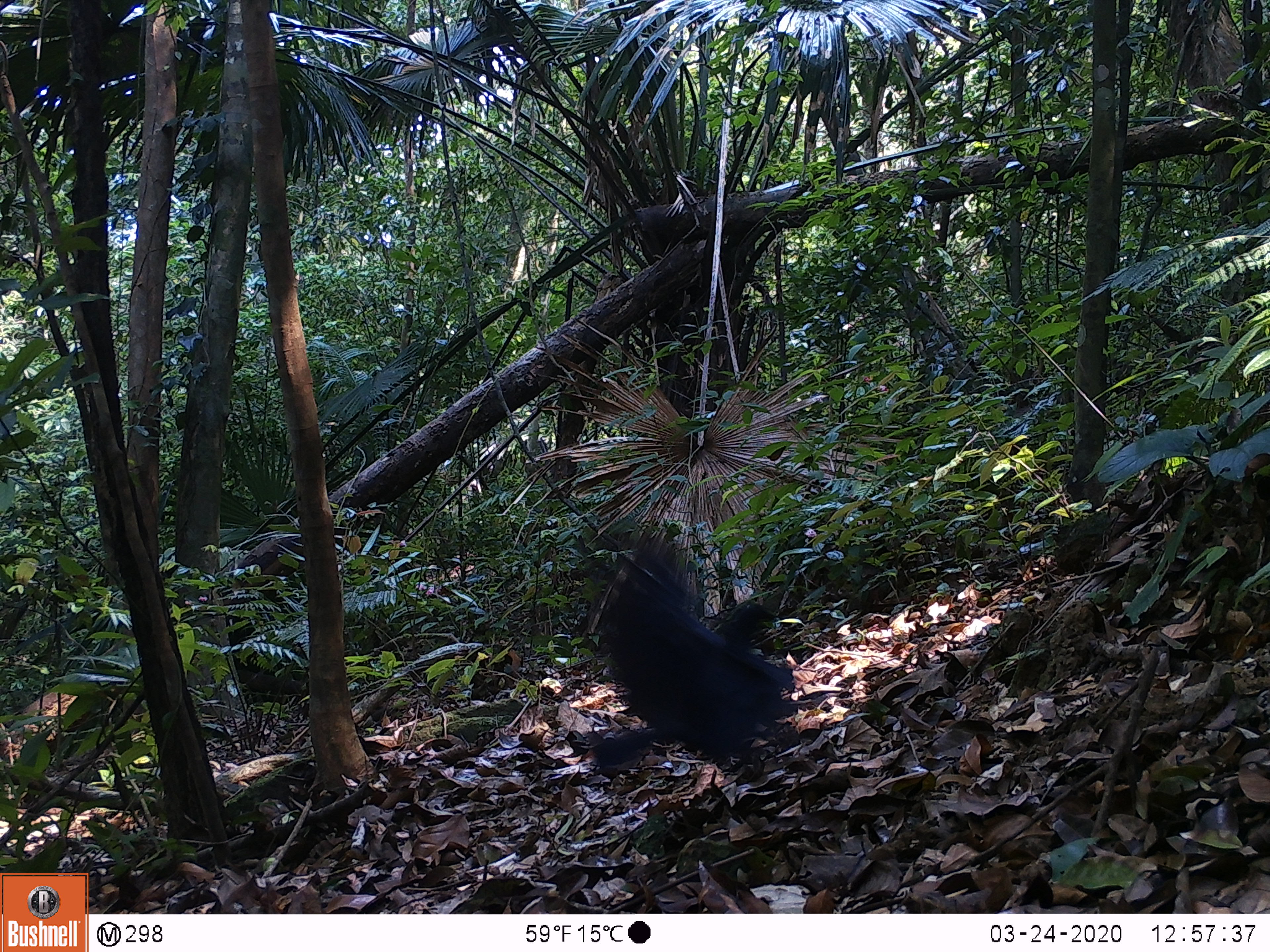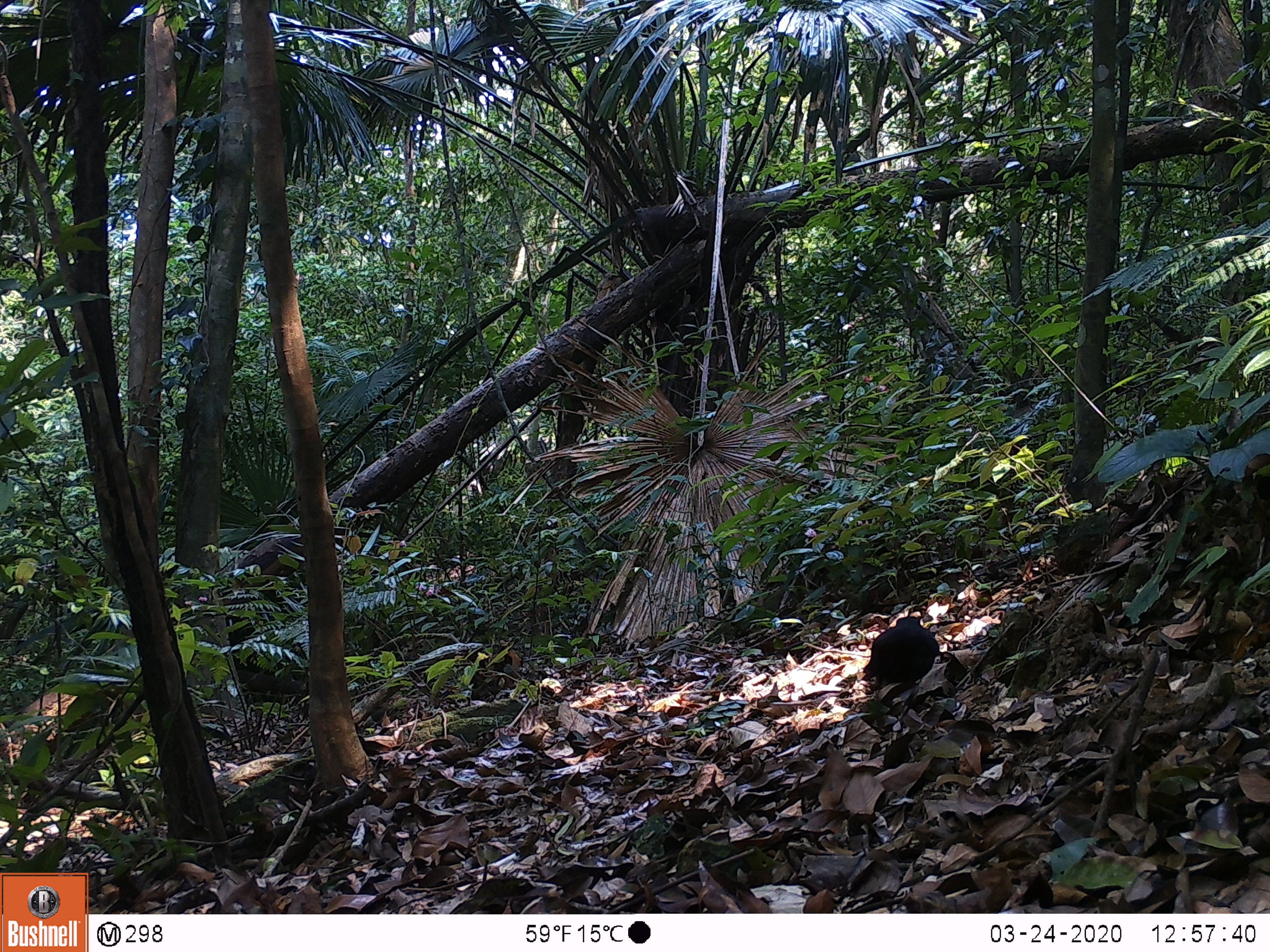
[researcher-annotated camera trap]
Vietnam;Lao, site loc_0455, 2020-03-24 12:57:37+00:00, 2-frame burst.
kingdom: Animalia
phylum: Chordata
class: Aves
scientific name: Aves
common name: bird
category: unidentified bird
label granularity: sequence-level